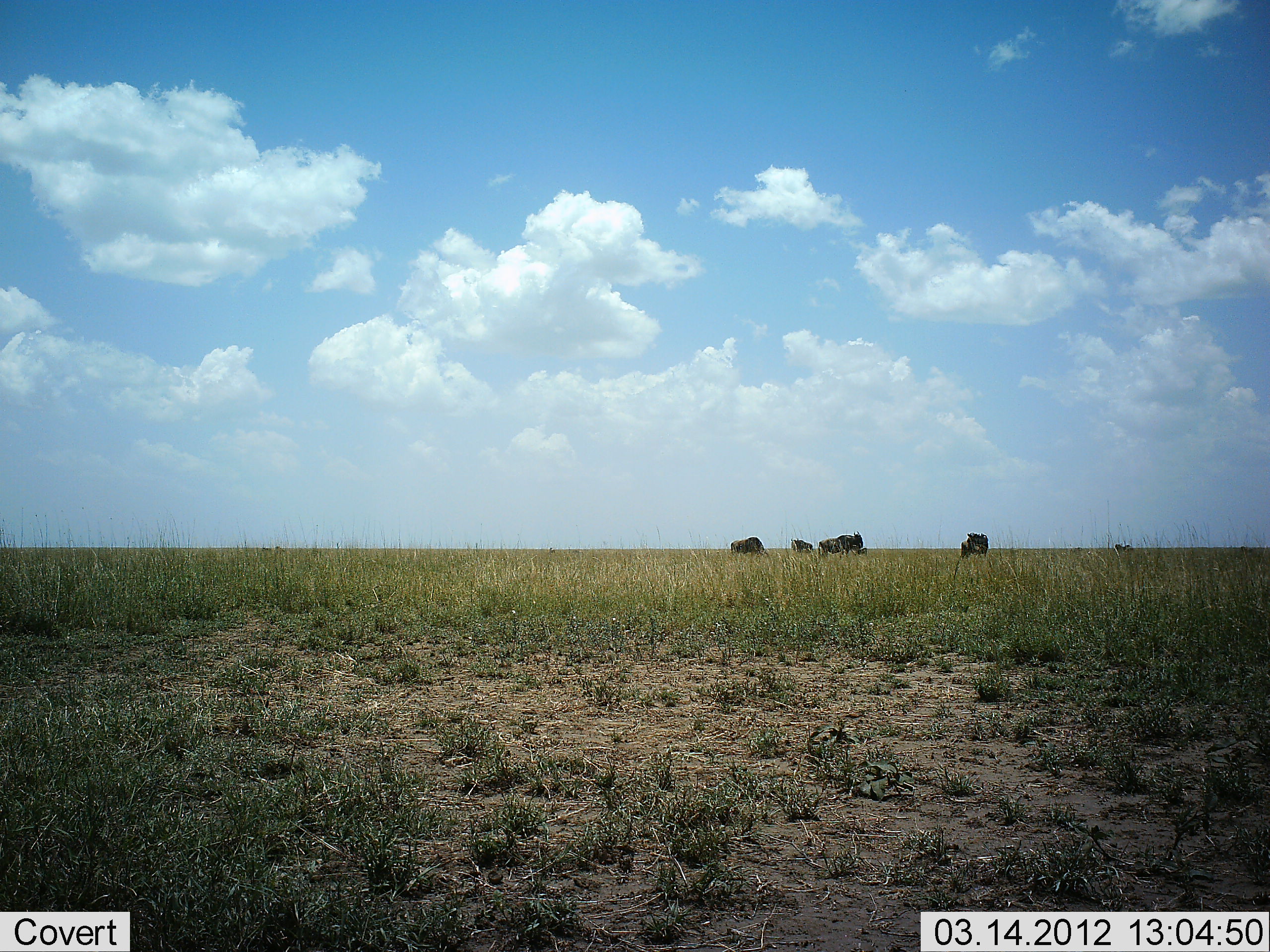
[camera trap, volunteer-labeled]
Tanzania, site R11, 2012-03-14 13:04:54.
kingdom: Animalia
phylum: Chordata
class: Mammalia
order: Artiodactyla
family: Bovidae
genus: Connochaetes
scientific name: Connochaetes taurinus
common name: blue wildebeest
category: wildebeest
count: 4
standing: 75%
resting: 0%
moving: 0%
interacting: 0%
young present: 0%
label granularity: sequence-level